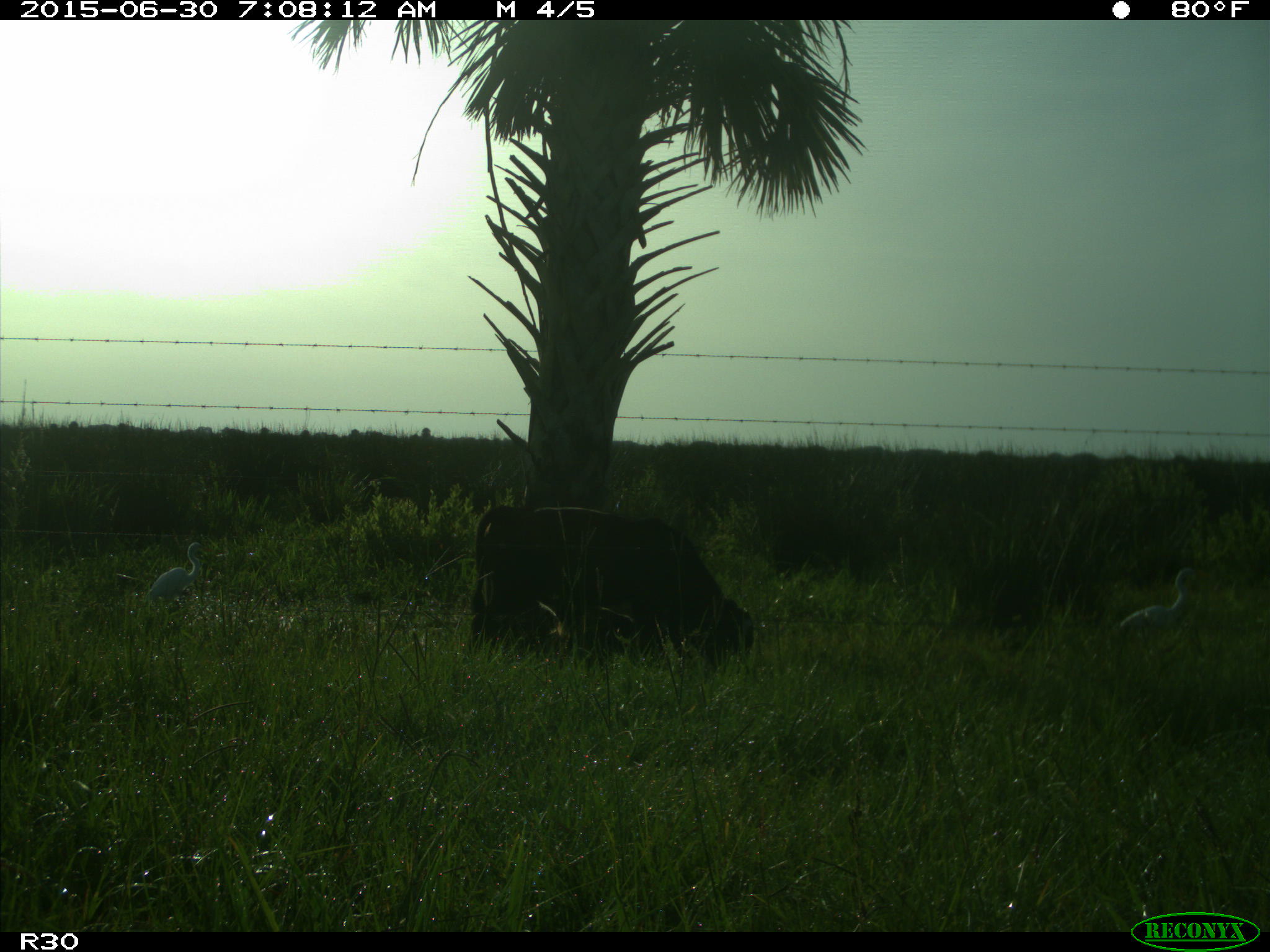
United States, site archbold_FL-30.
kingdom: Animalia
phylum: Chordata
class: Mammalia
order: Artiodactyla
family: Bovidae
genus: Bos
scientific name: Bos taurus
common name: domestic cow